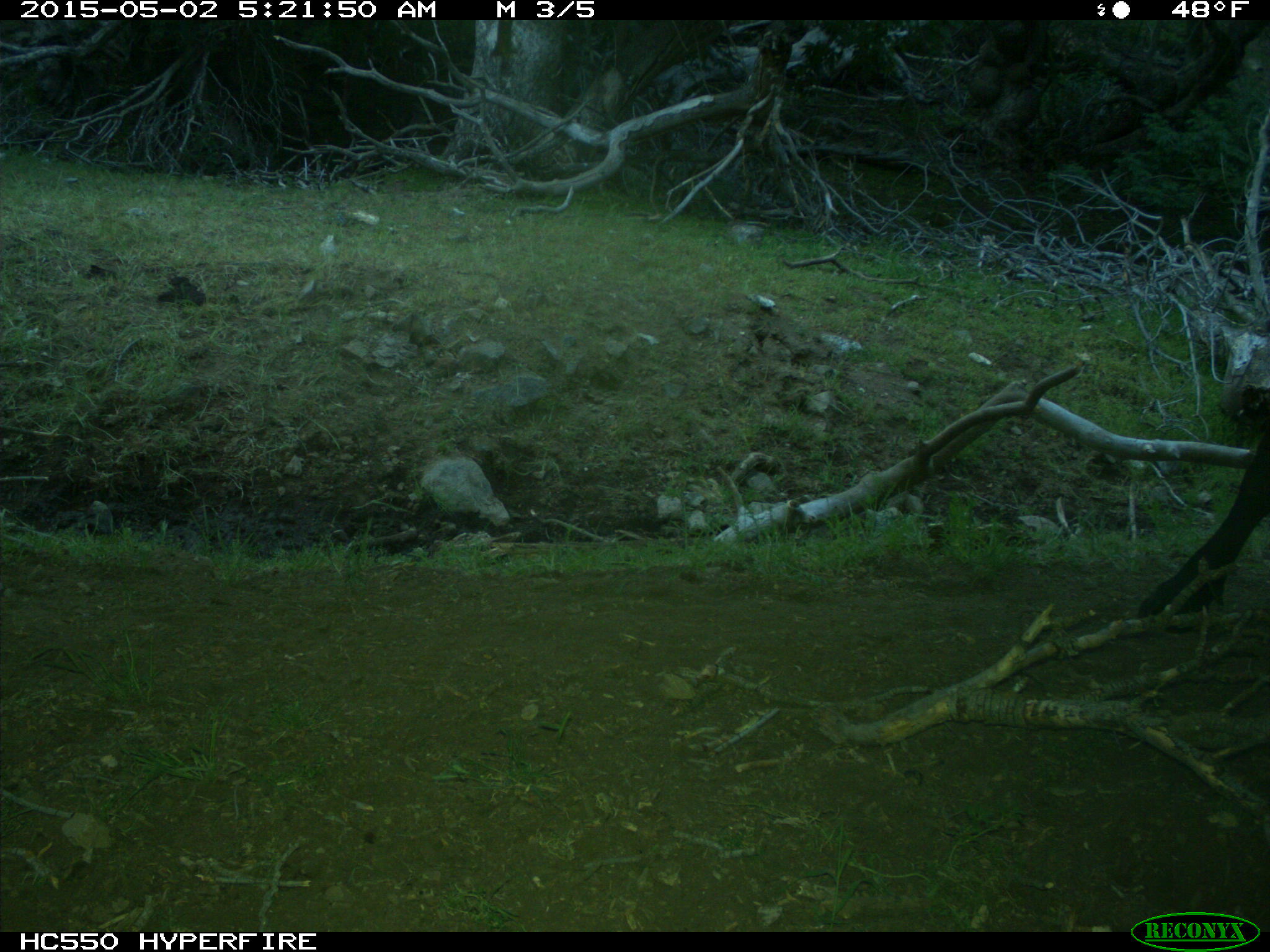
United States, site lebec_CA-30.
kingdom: Animalia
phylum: Chordata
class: Mammalia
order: Artiodactyla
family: Bovidae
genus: Bos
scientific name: Bos taurus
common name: domestic cow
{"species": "Bos taurus (domestic cow)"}